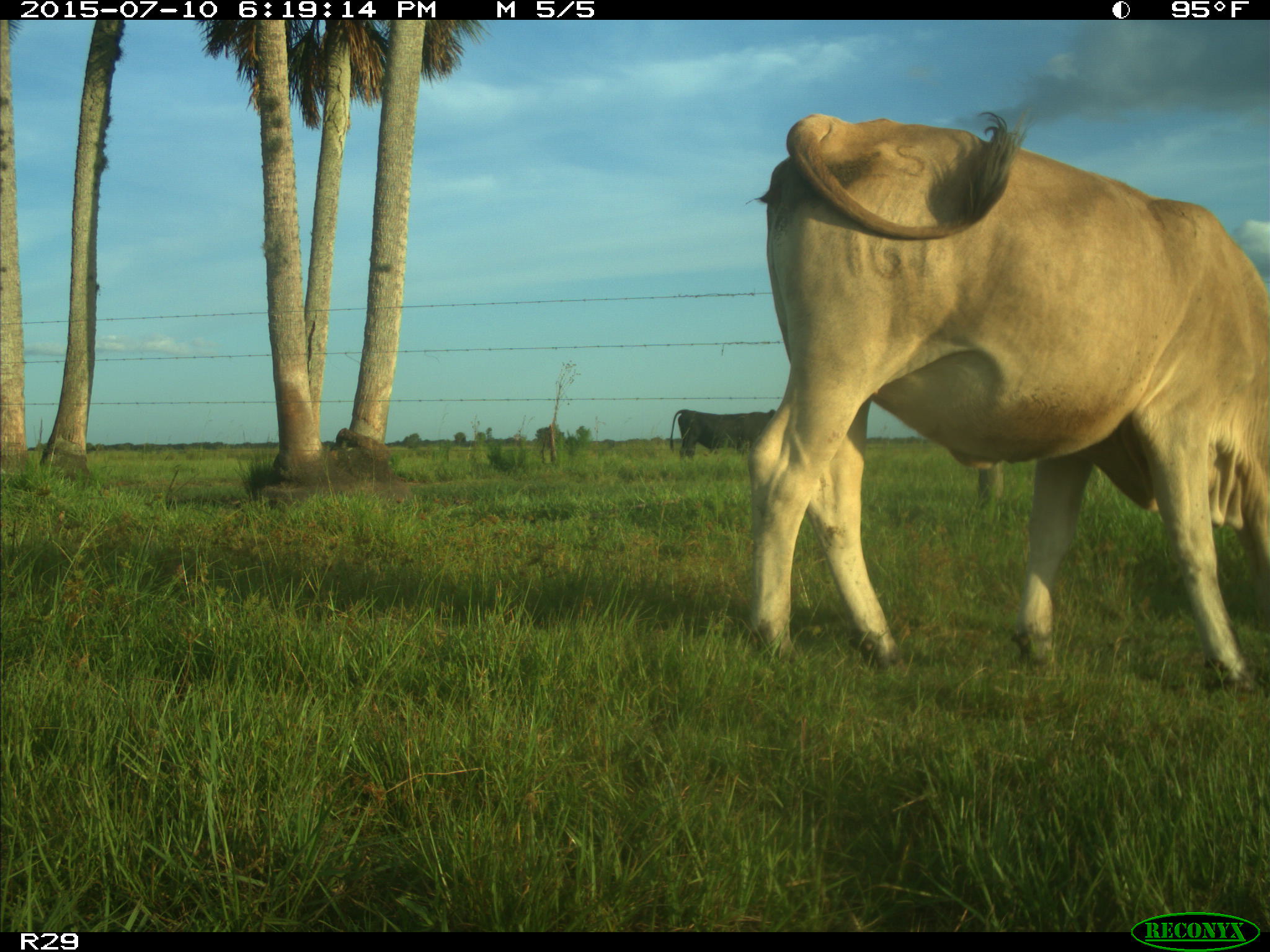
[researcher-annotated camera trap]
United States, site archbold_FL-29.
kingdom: Animalia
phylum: Chordata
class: Mammalia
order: Artiodactyla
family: Bovidae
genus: Bos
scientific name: Bos taurus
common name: domestic cow